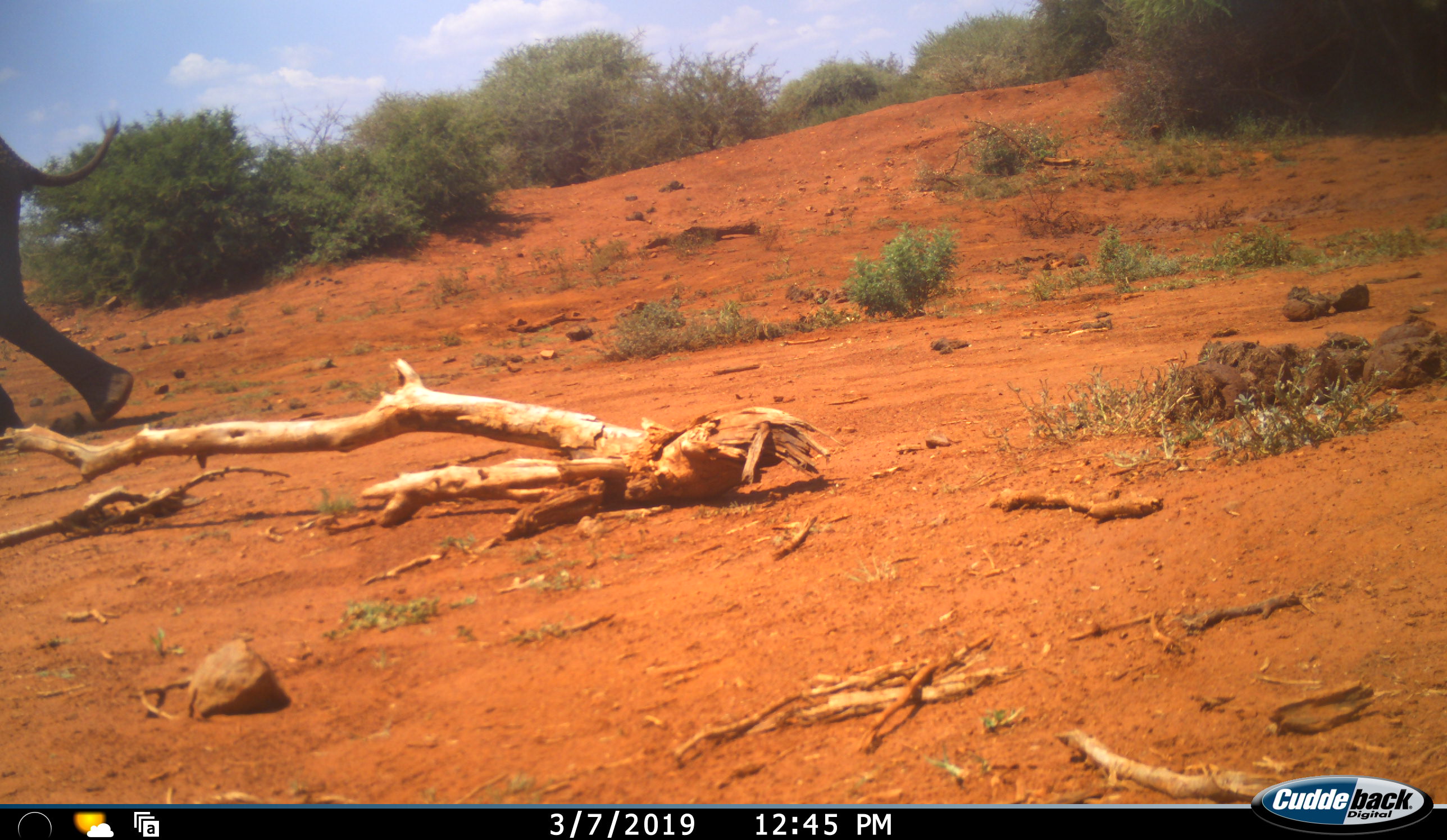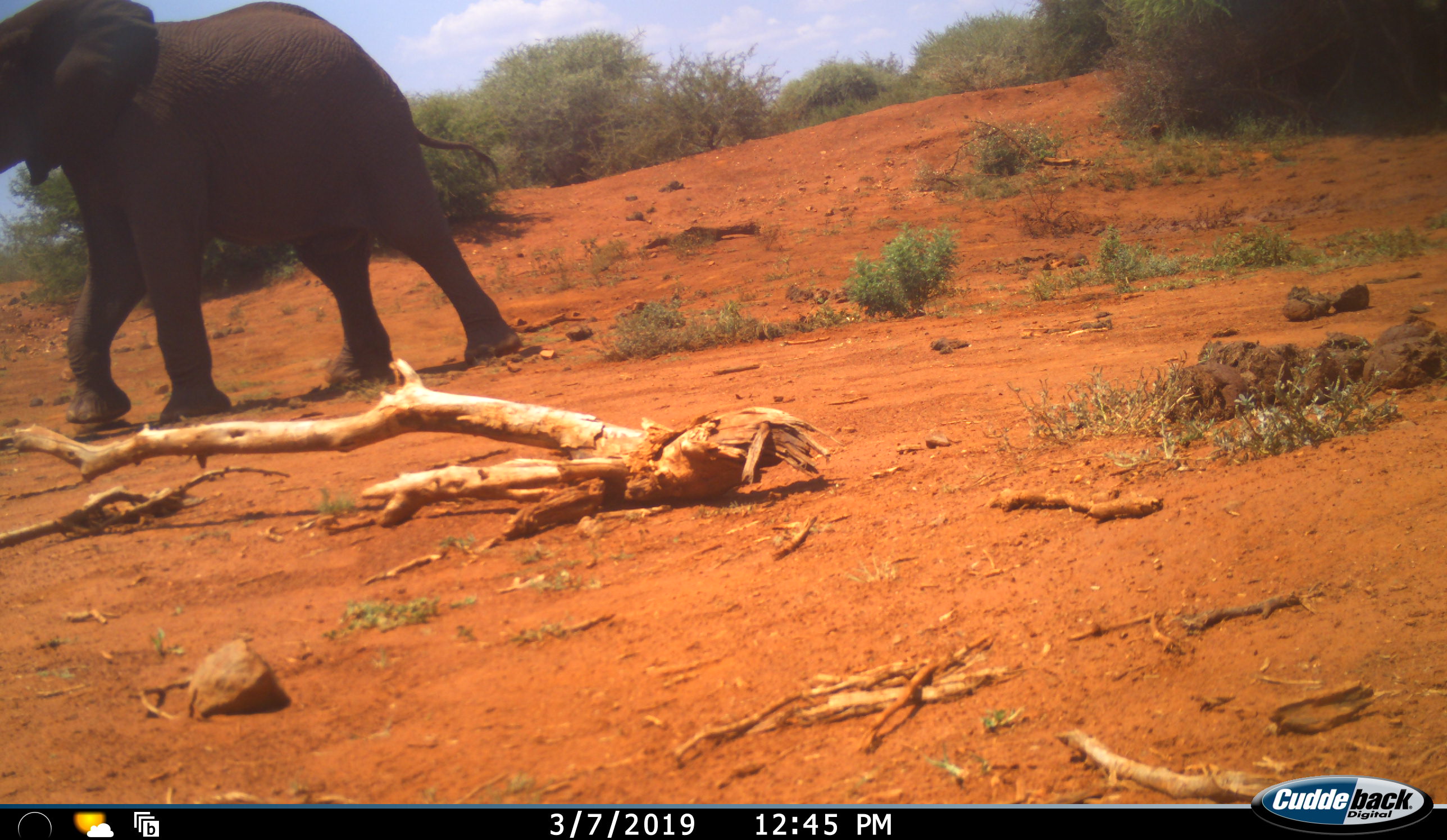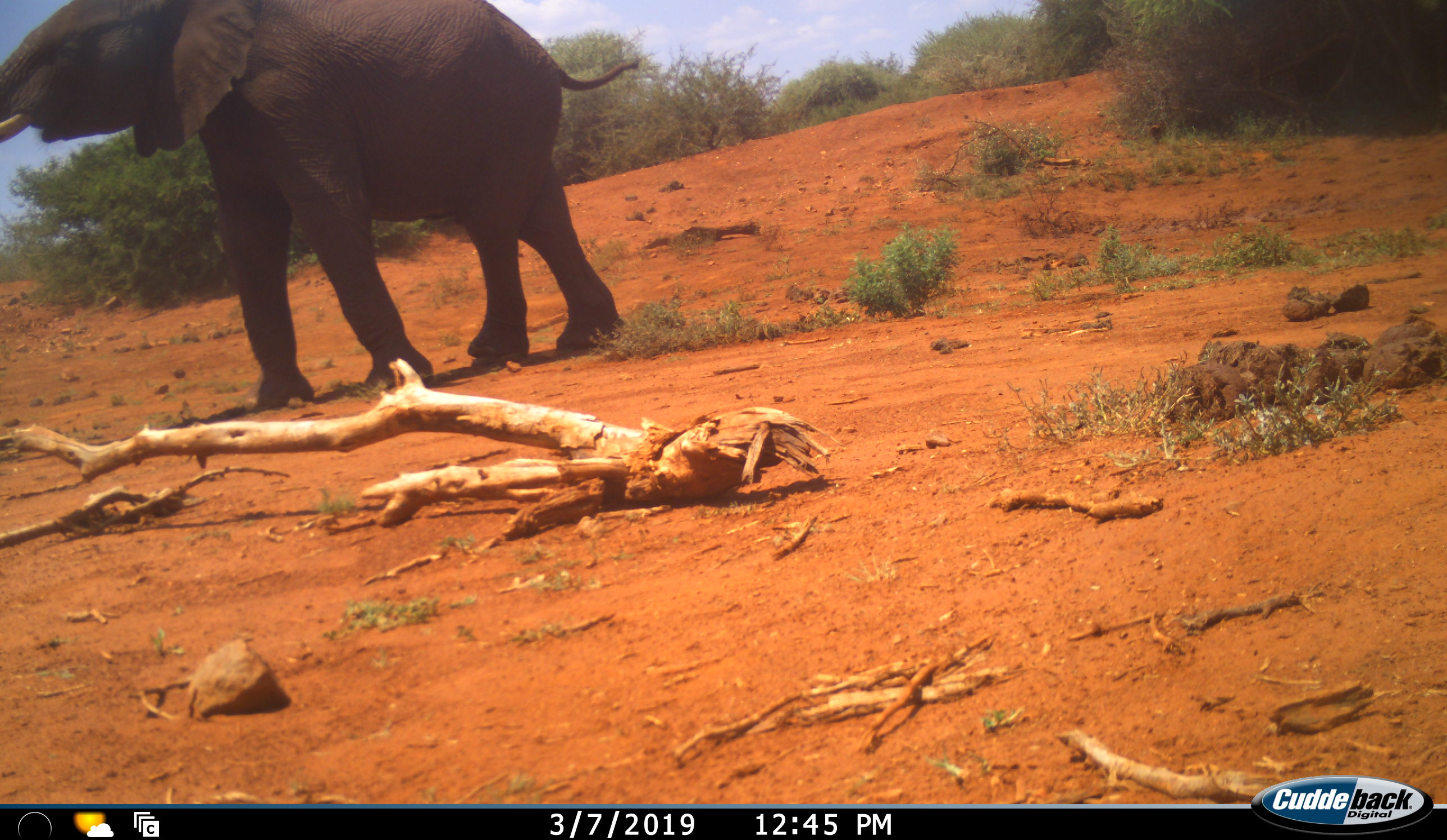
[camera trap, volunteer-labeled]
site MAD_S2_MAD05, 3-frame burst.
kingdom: Animalia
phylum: Chordata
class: Mammalia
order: Proboscidea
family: Elephantidae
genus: Loxodonta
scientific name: Loxodonta africana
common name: african bush elephant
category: elephant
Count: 1.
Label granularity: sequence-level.